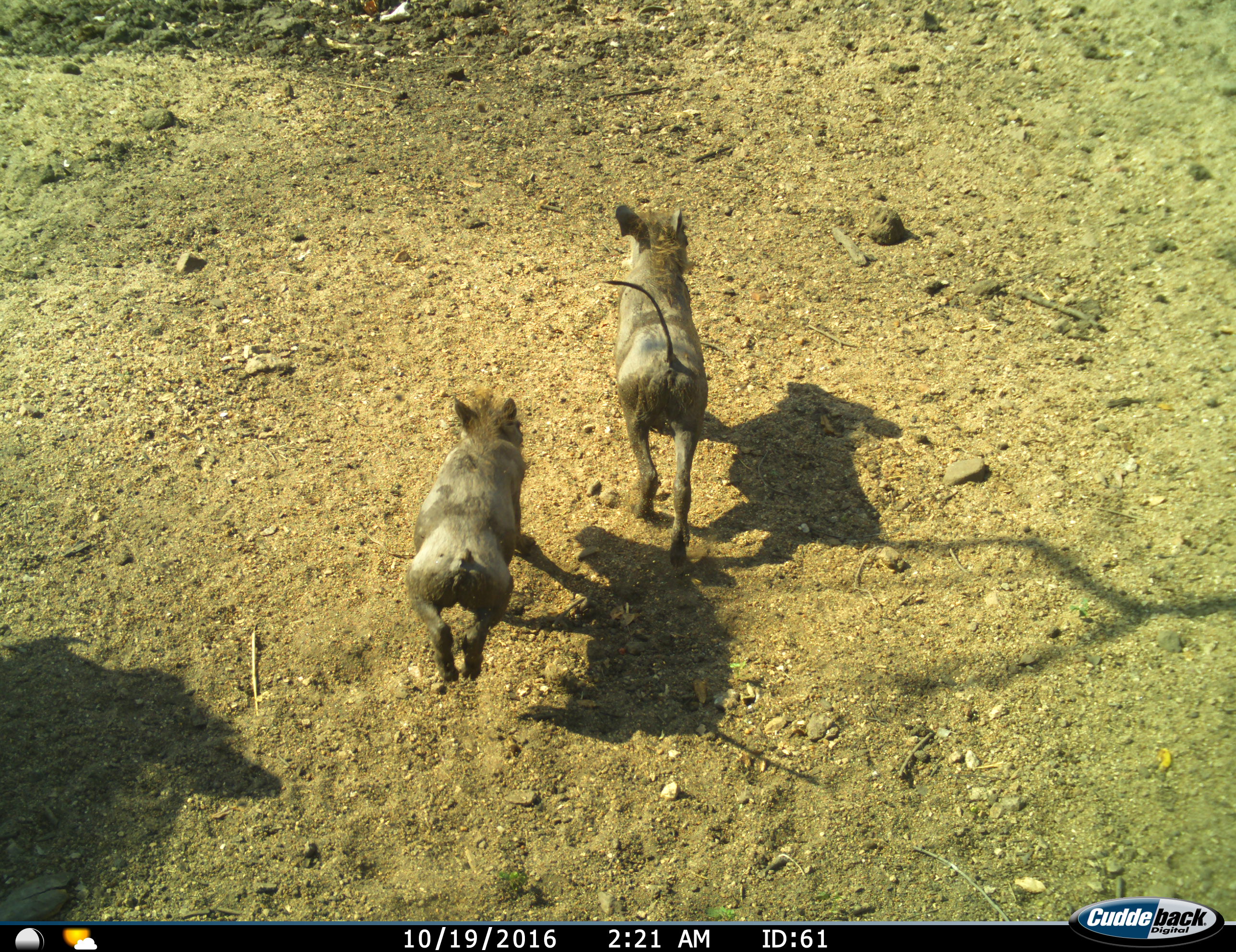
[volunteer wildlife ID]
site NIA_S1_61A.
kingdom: Animalia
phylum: Chordata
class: Mammalia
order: Artiodactyla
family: Suidae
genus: Phacochoerus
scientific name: Phacochoerus africanus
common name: warthog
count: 2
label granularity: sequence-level